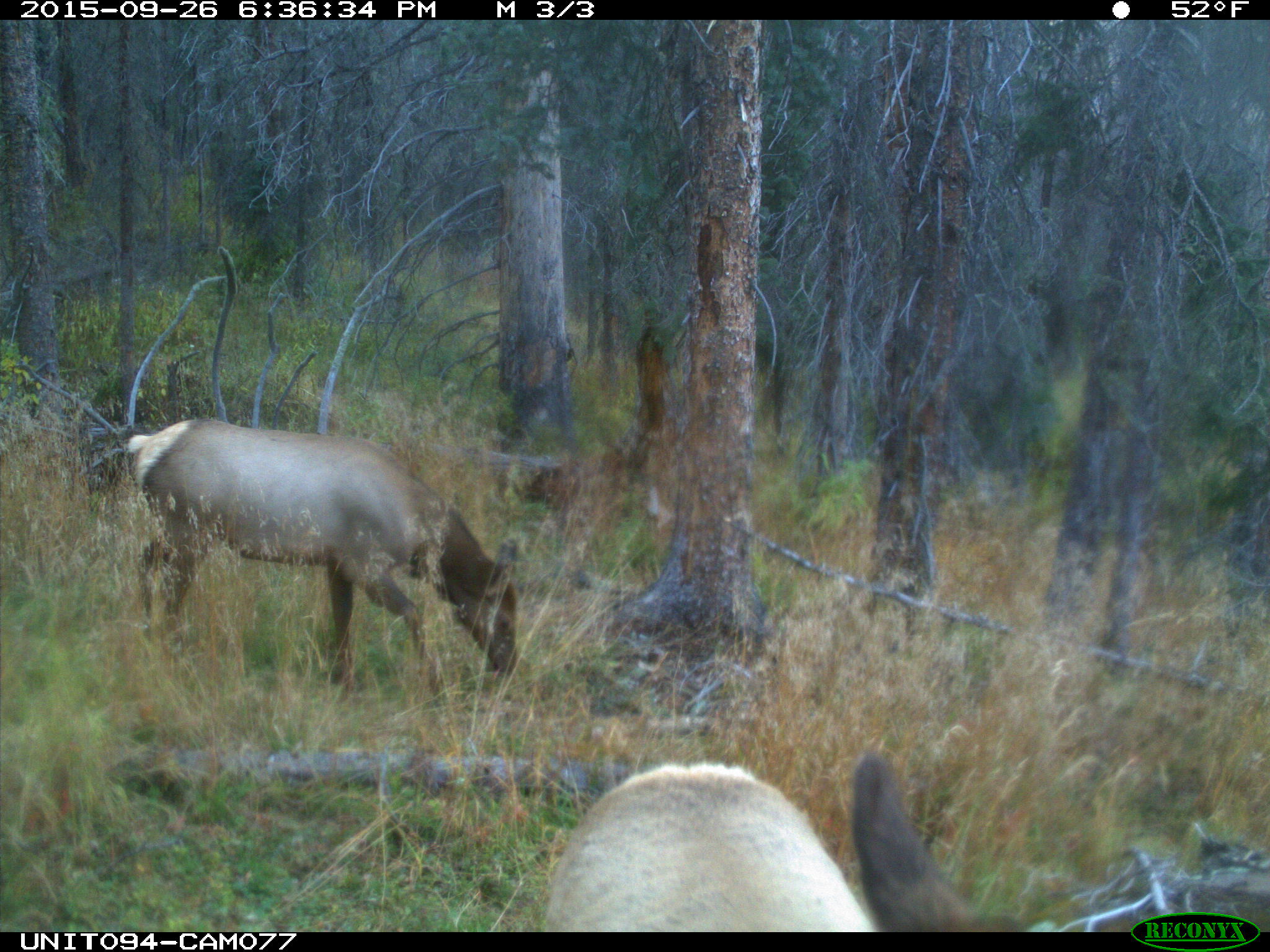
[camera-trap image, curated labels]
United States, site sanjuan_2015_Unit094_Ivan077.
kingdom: Animalia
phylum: Chordata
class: Mammalia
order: Artiodactyla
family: Cervidae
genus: Cervus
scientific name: Cervus elaphus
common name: red deer